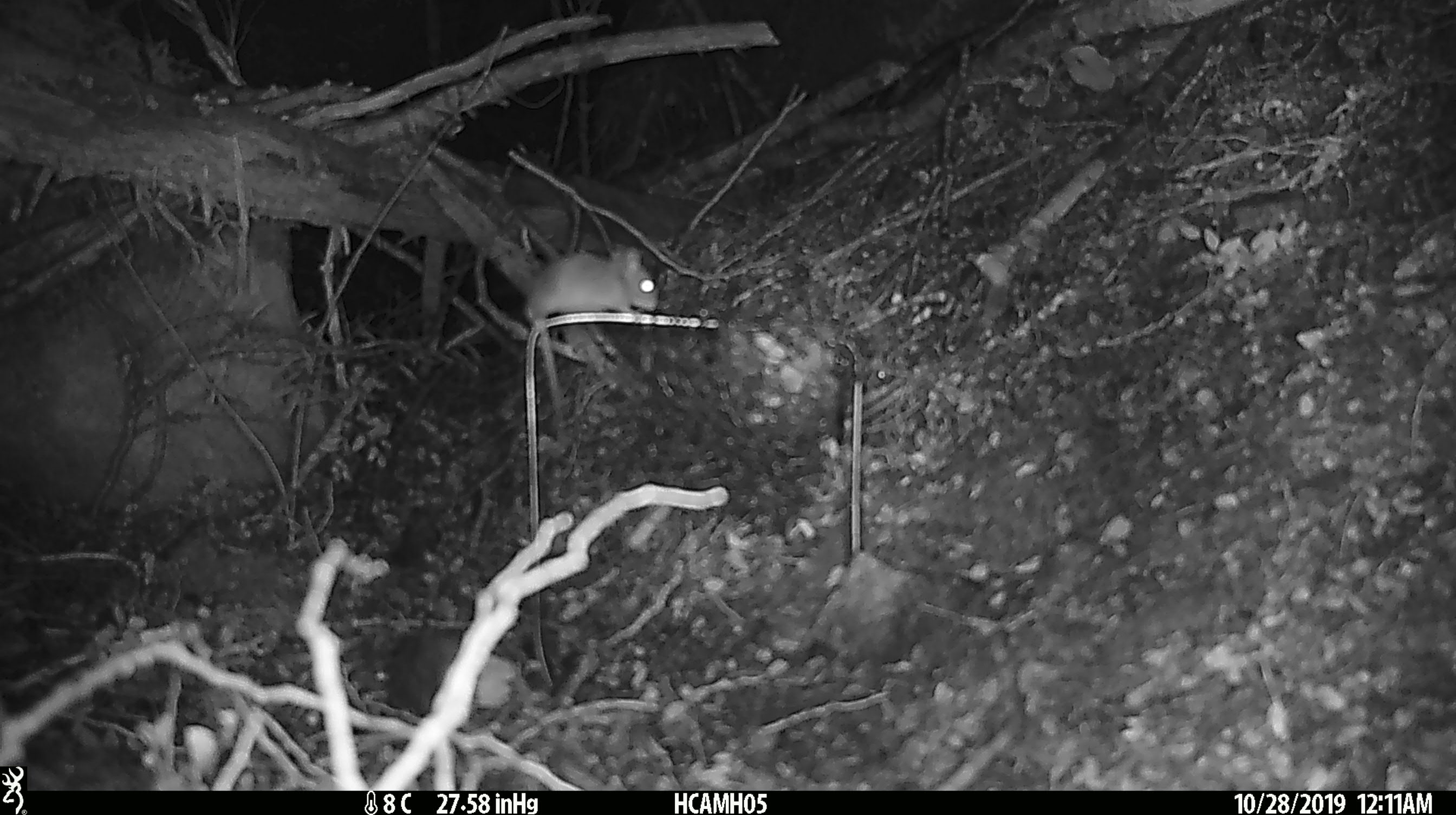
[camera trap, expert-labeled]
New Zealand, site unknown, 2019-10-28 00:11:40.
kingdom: Animalia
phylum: Chordata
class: Mammalia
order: Rodentia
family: Muridae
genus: Mus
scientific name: Mus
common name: mouse